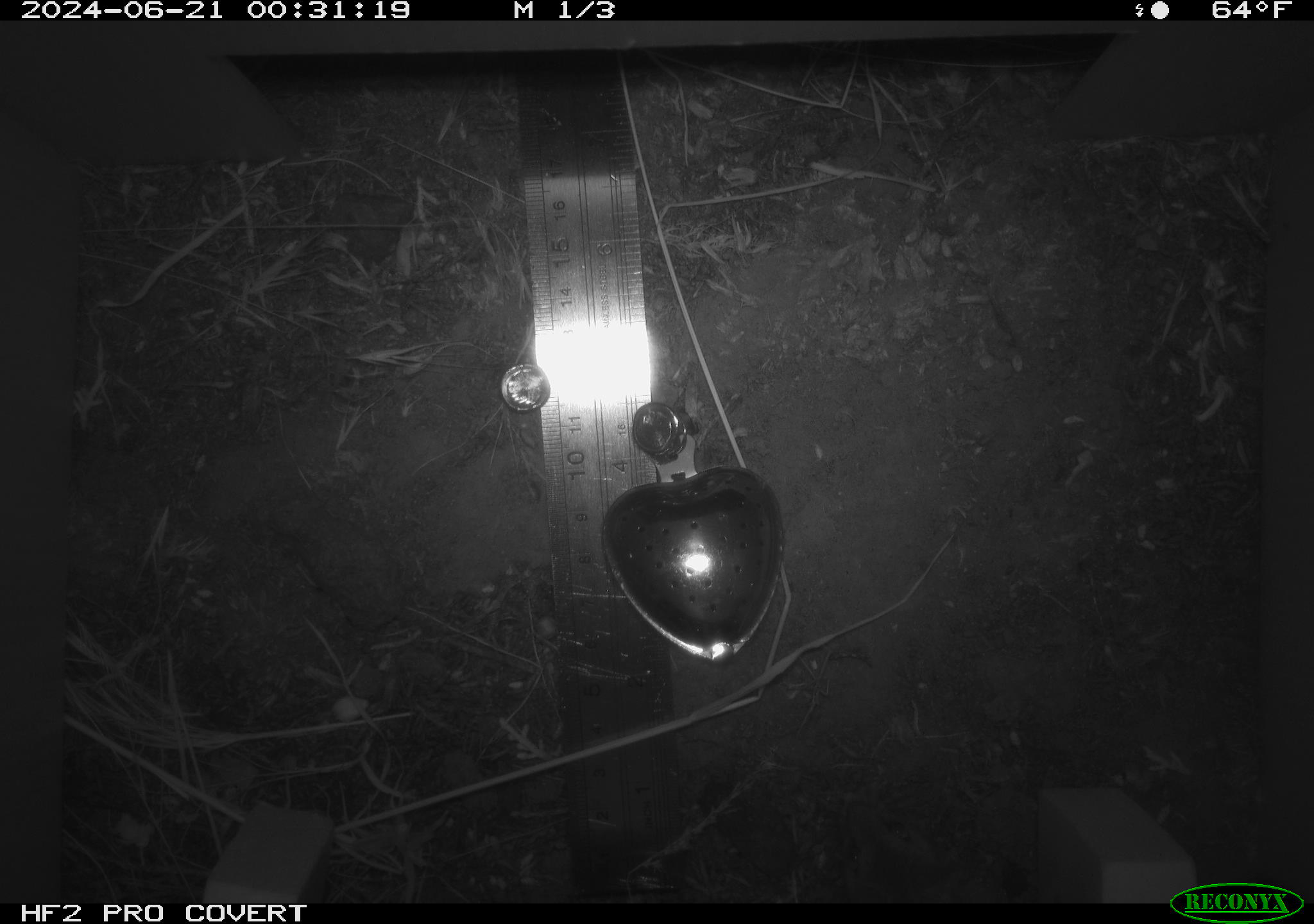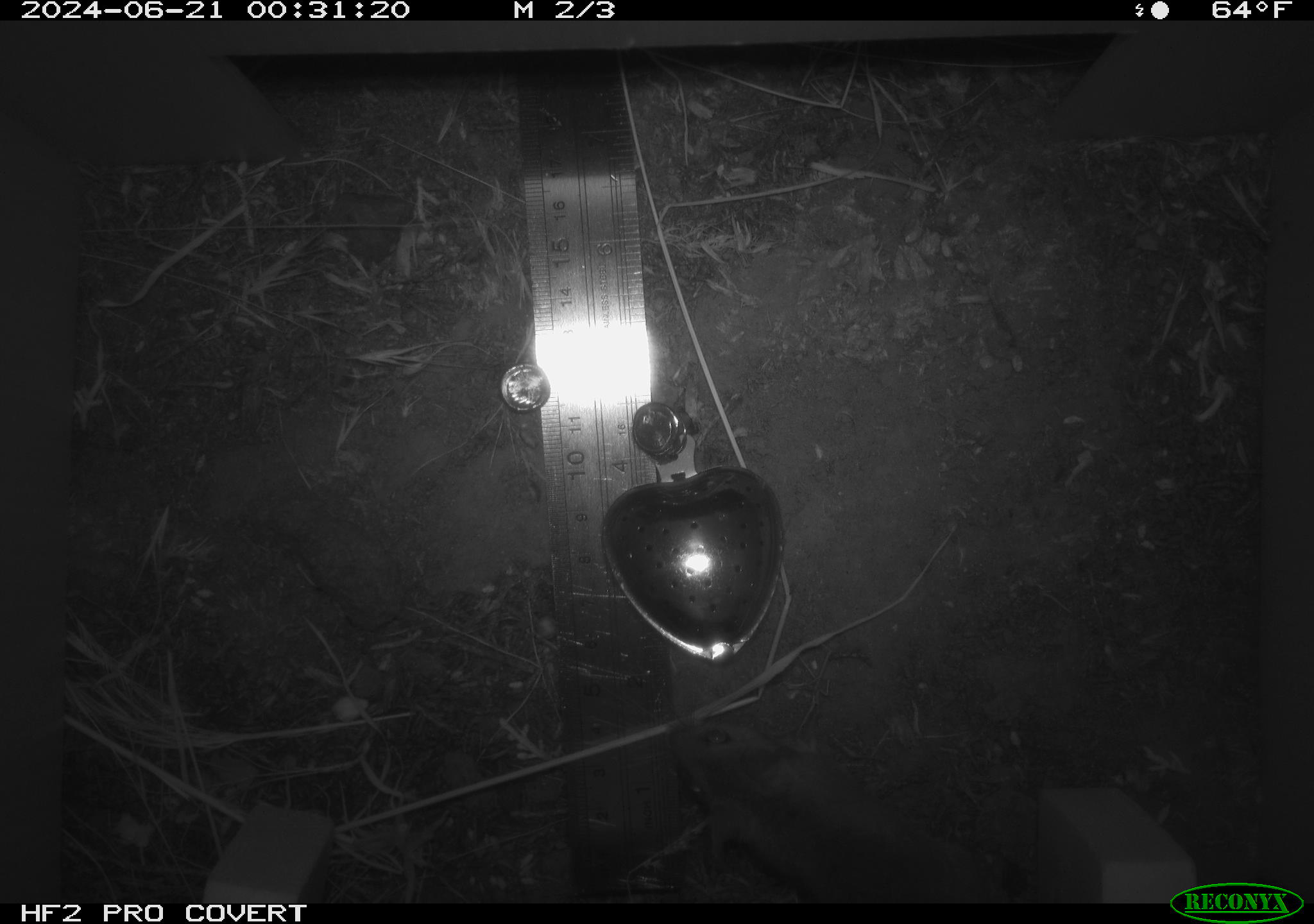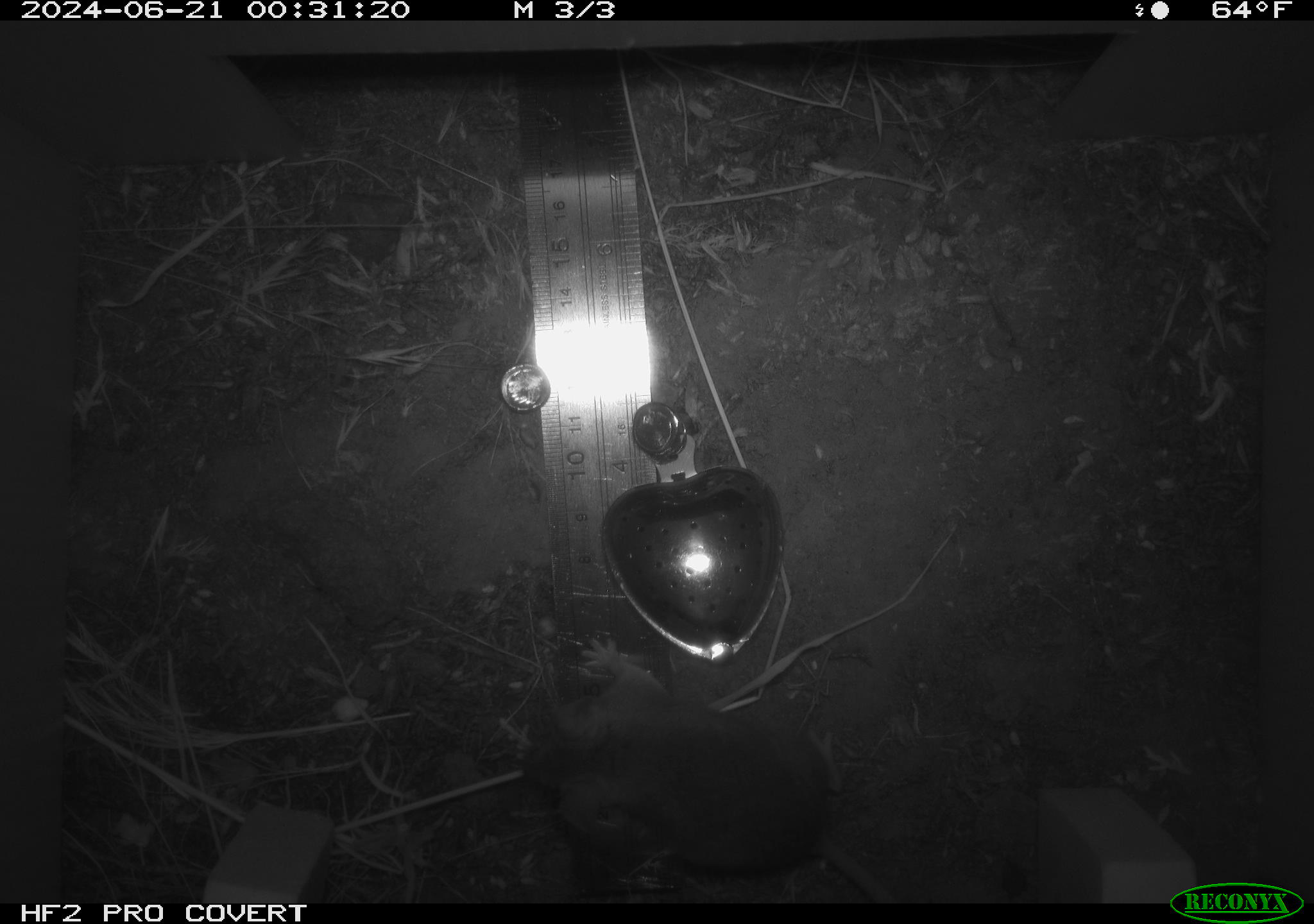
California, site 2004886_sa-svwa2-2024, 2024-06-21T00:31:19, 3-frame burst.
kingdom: Animalia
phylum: Chordata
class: Mammalia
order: Rodentia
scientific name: Rodentia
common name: mouse species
Mouse species (Rodentia).